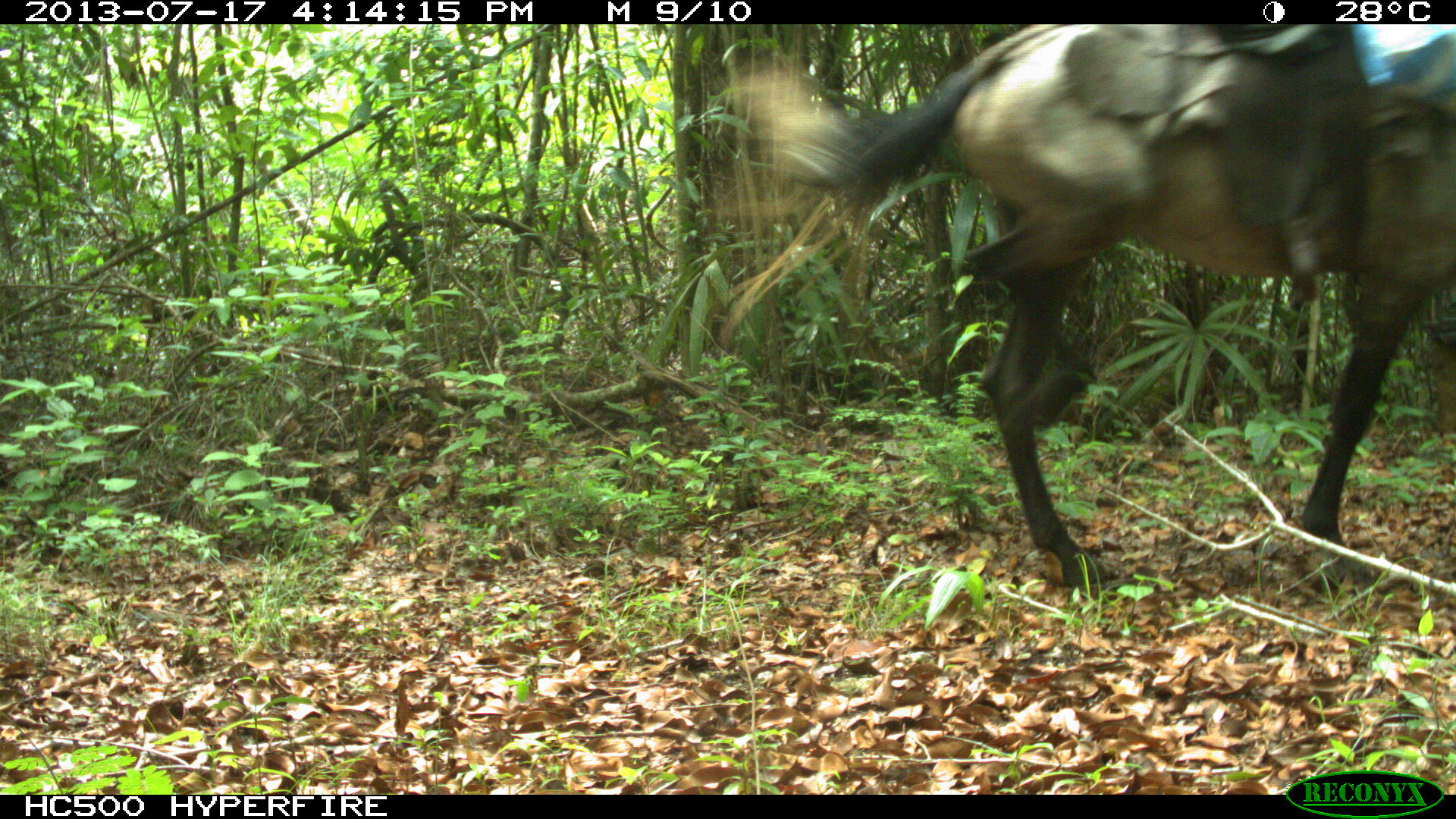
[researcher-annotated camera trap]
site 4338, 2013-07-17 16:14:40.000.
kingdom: Animalia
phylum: Chordata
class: Mammalia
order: Perissodactyla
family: Equidae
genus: Equus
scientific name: Equus ferus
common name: wild horse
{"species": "Equus ferus (wild horse)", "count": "1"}